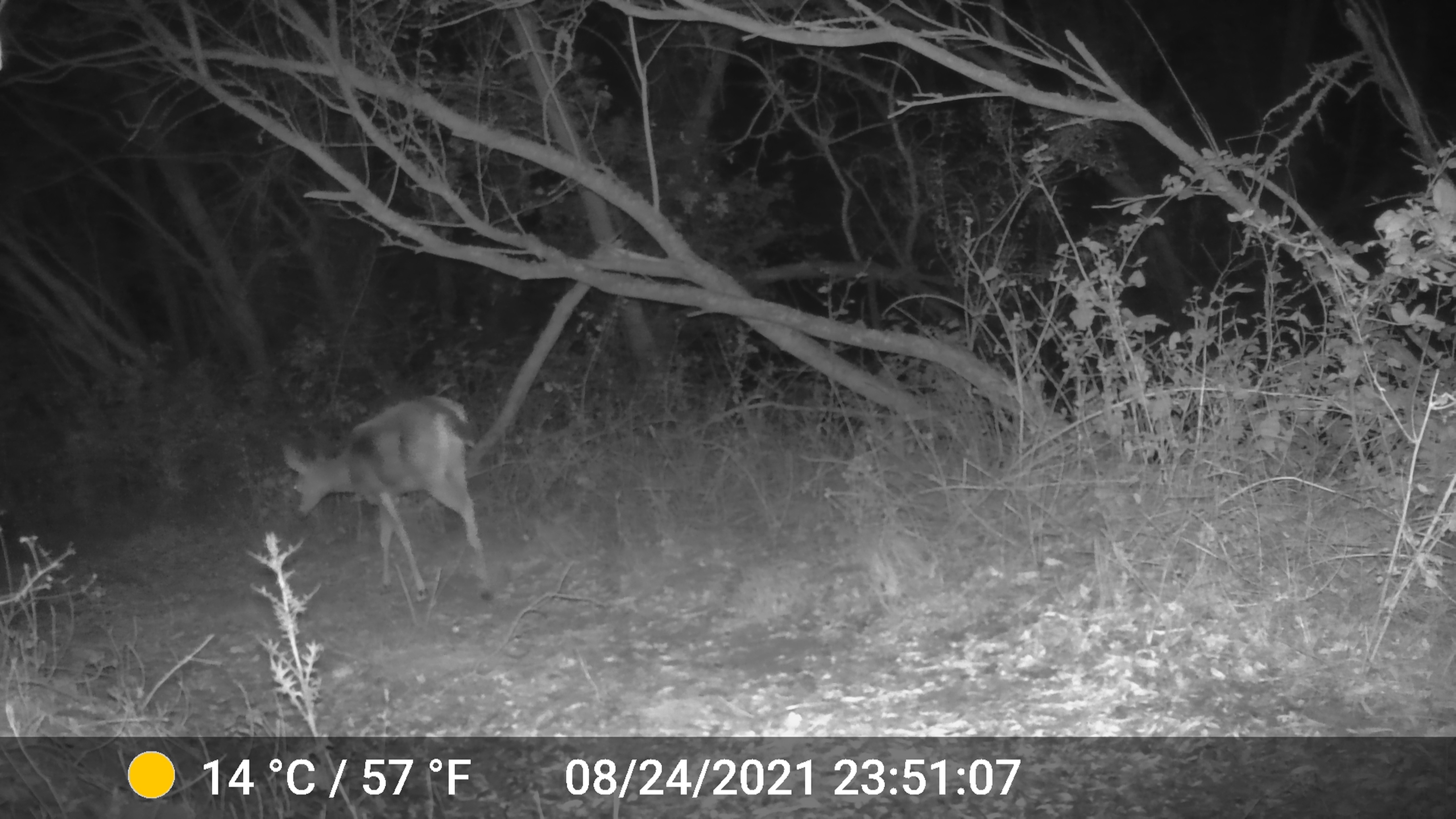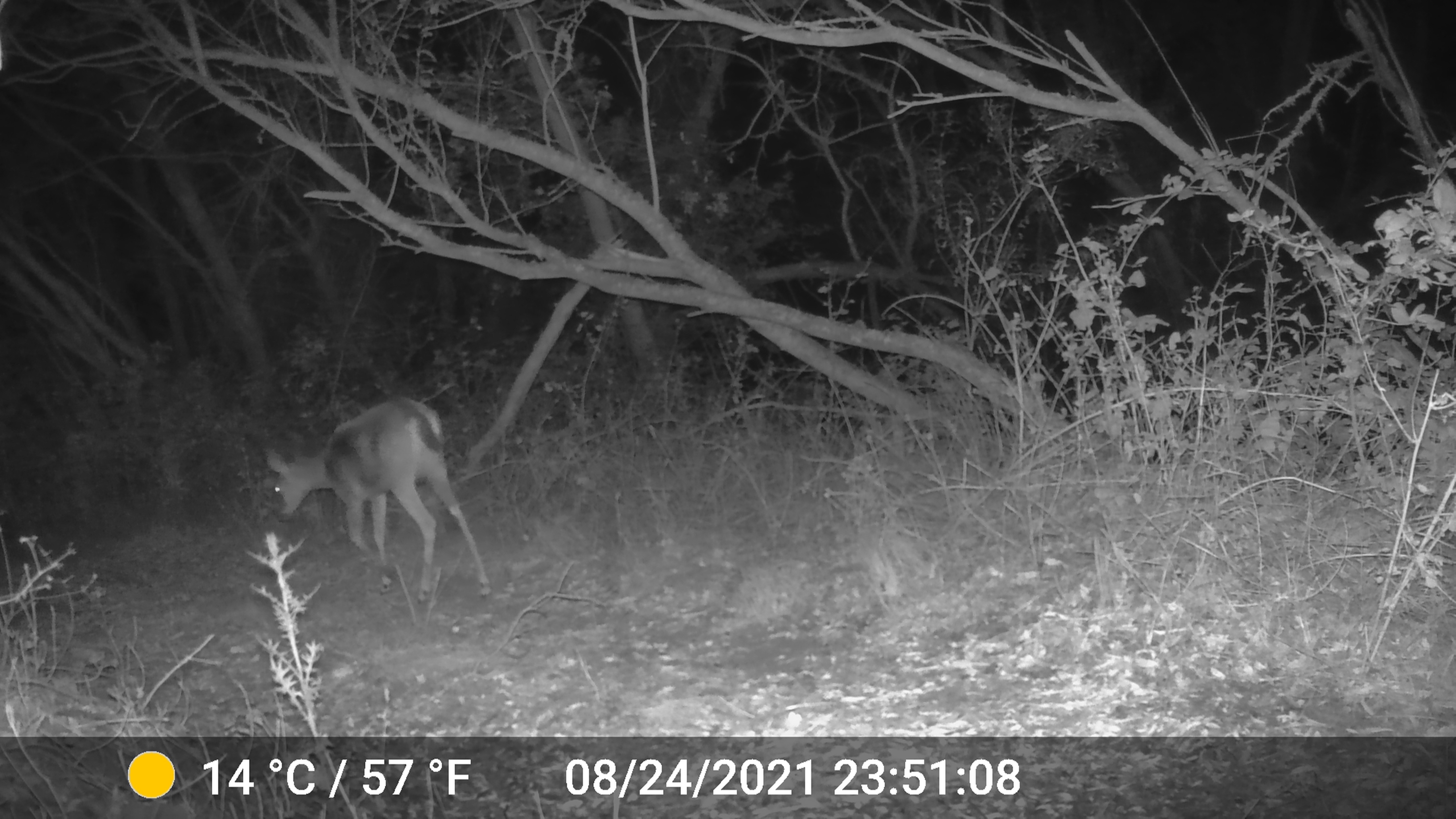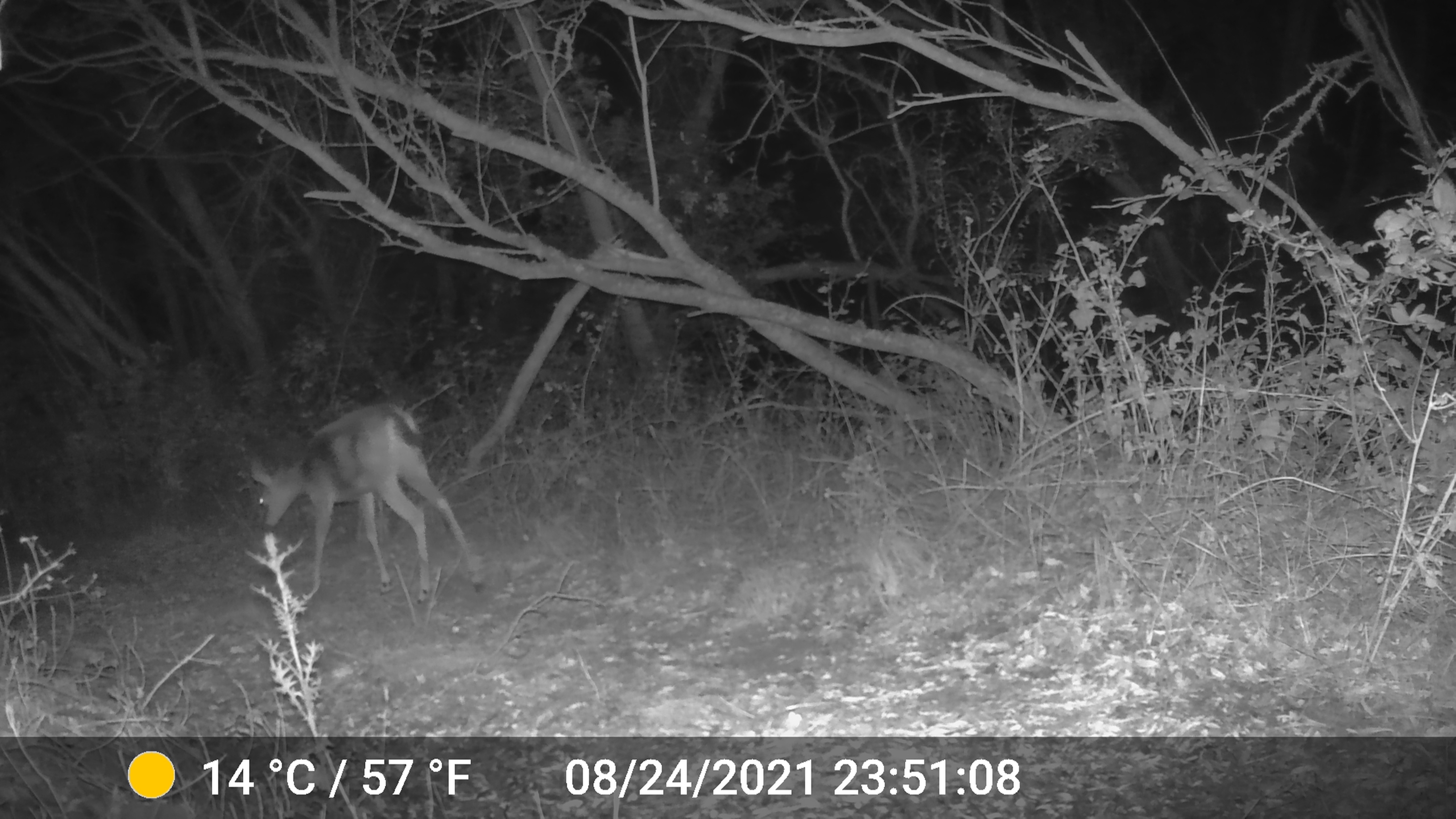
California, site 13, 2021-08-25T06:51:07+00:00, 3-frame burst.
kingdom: Animalia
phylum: Chordata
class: Mammalia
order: Artiodactyla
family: Cervidae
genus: Odocoileus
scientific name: Odocoileus hemionus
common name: mule deer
Mule deer (Odocoileus hemionus).